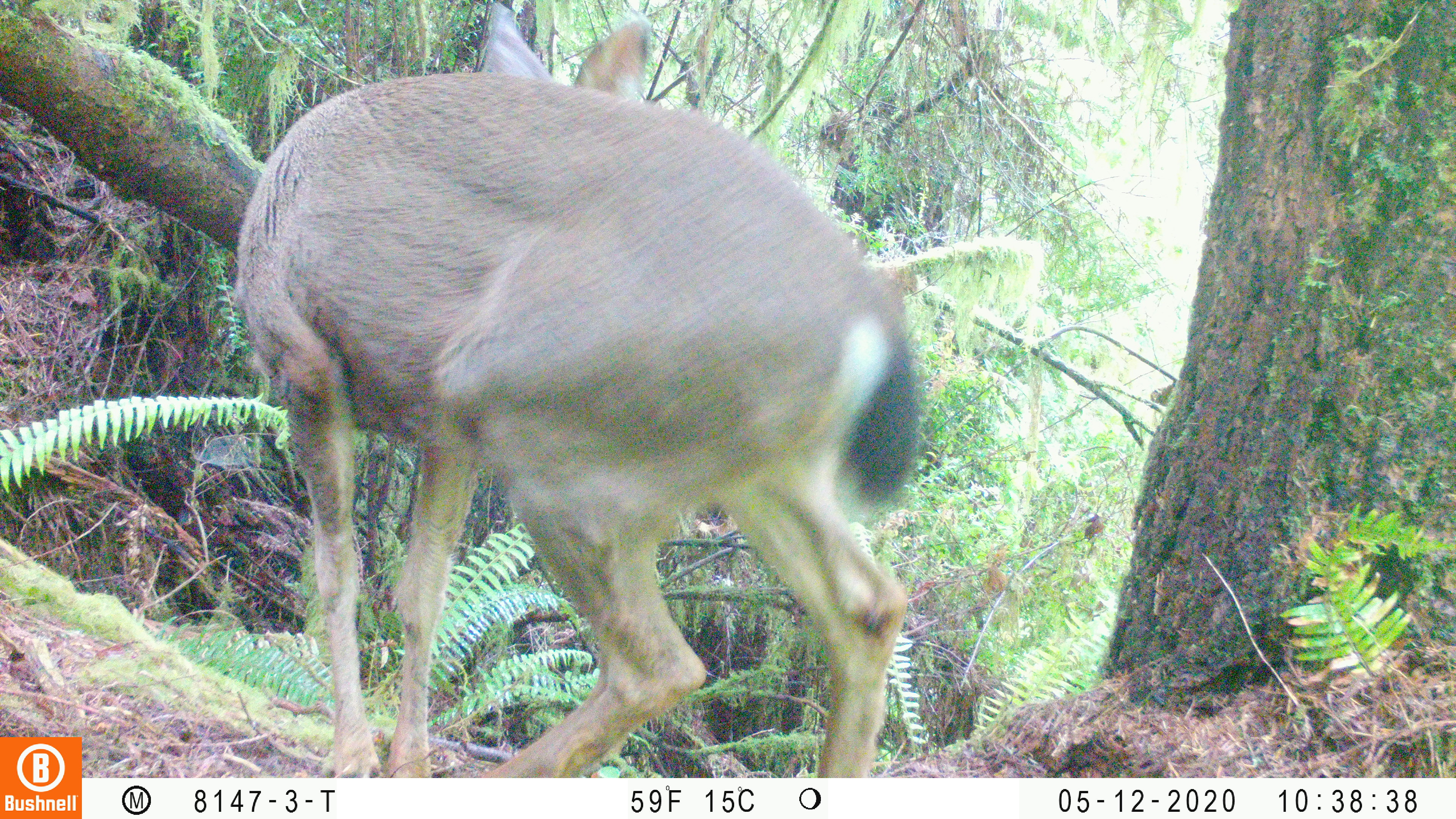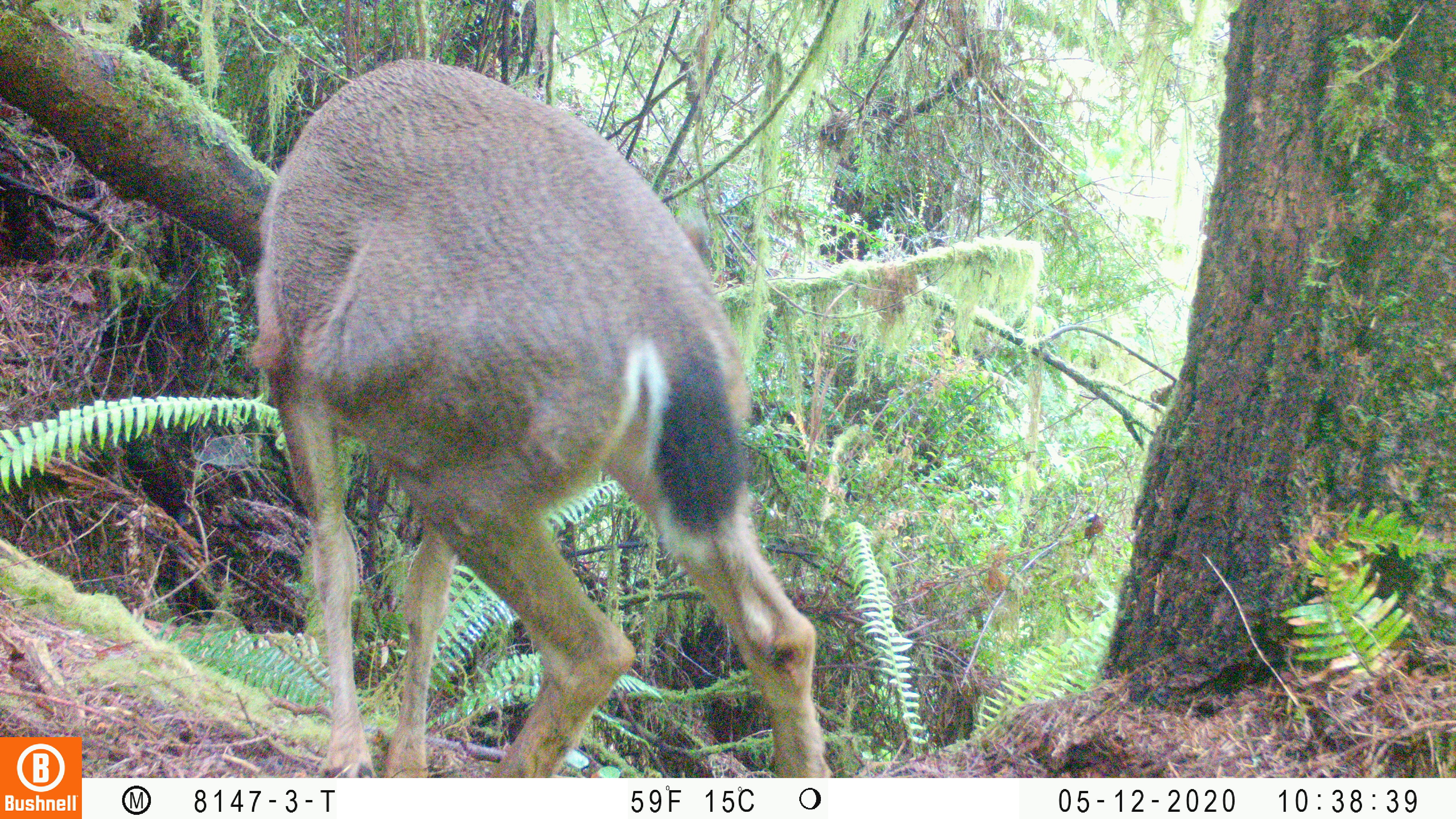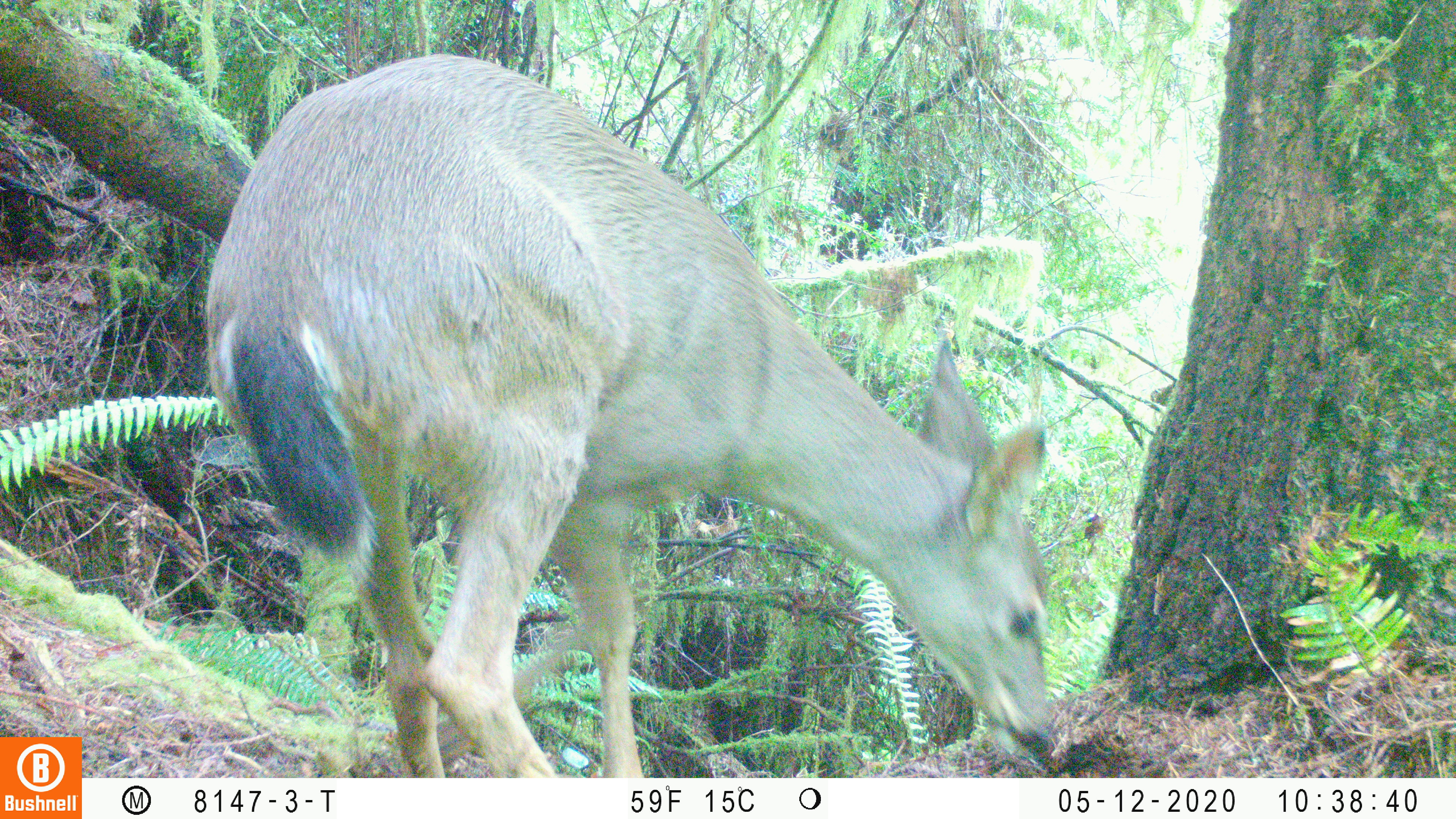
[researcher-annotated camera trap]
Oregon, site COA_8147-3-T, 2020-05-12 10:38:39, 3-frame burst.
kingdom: Animalia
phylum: Chordata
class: Mammalia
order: Artiodactyla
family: Cervidae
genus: Odocoileus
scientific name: Odocoileus hemionus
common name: black-tailed deer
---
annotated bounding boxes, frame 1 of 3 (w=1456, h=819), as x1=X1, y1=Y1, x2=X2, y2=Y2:
black-tailed deer: x1=224, y1=2, x2=945, y2=774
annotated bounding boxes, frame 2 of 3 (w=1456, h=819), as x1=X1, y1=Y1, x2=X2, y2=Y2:
black-tailed deer: x1=245, y1=52, x2=840, y2=770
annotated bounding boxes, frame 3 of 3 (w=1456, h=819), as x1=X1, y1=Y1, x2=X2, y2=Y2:
black-tailed deer: x1=196, y1=44, x2=1068, y2=772